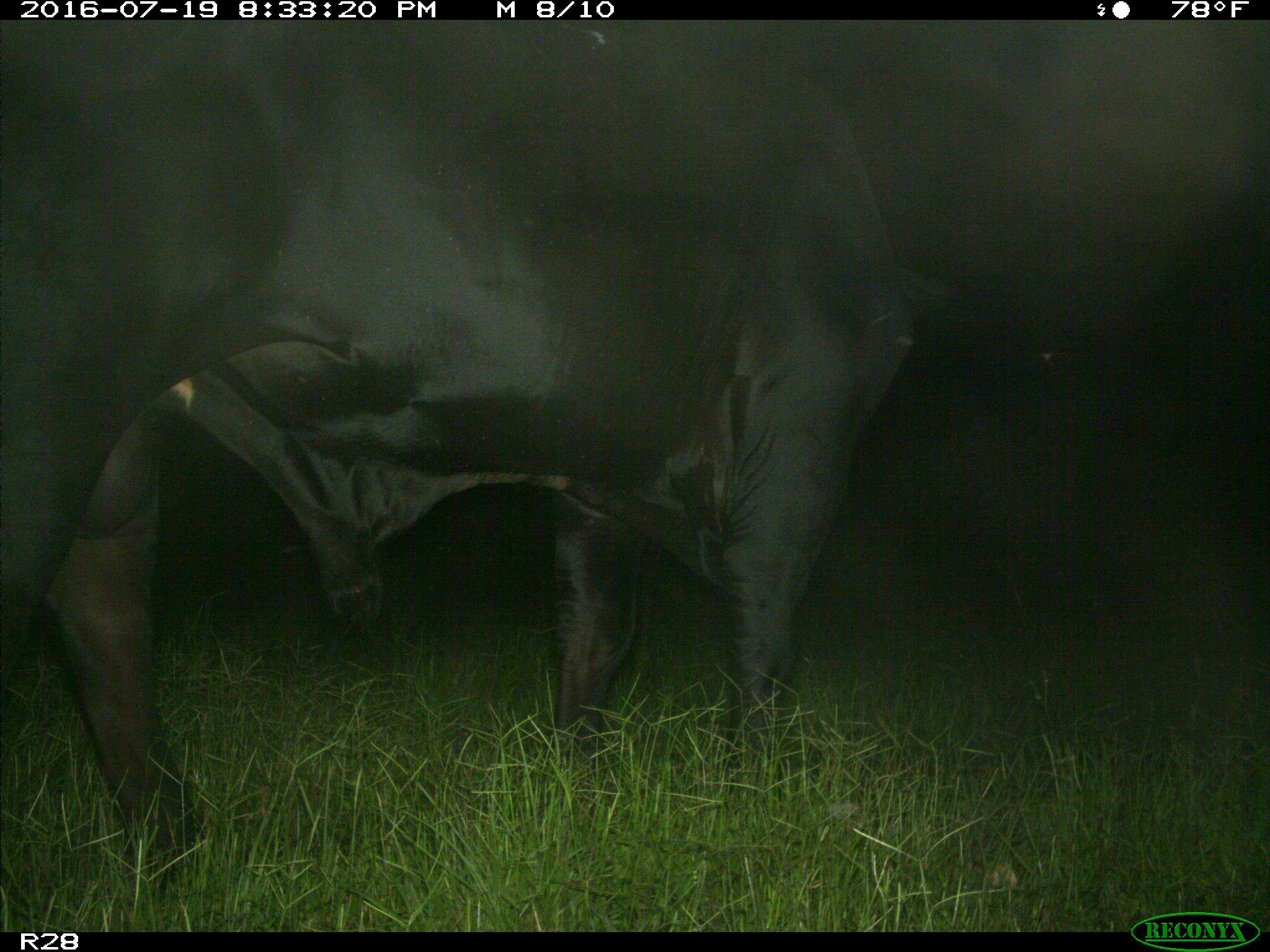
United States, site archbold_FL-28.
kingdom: Animalia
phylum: Chordata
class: Mammalia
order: Artiodactyla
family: Bovidae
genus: Bos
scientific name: Bos taurus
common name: domestic cow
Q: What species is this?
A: Bos taurus (domestic cow).